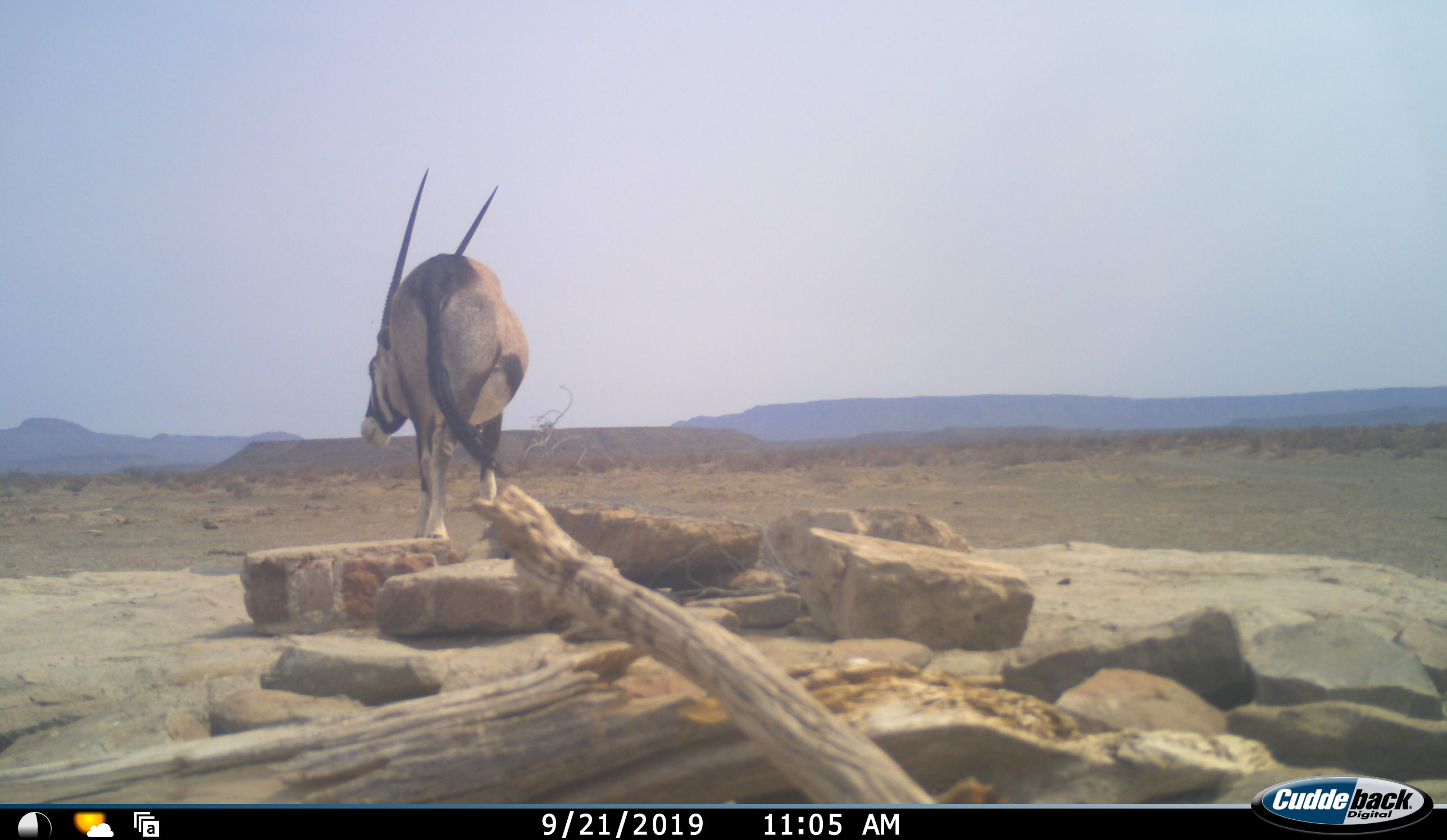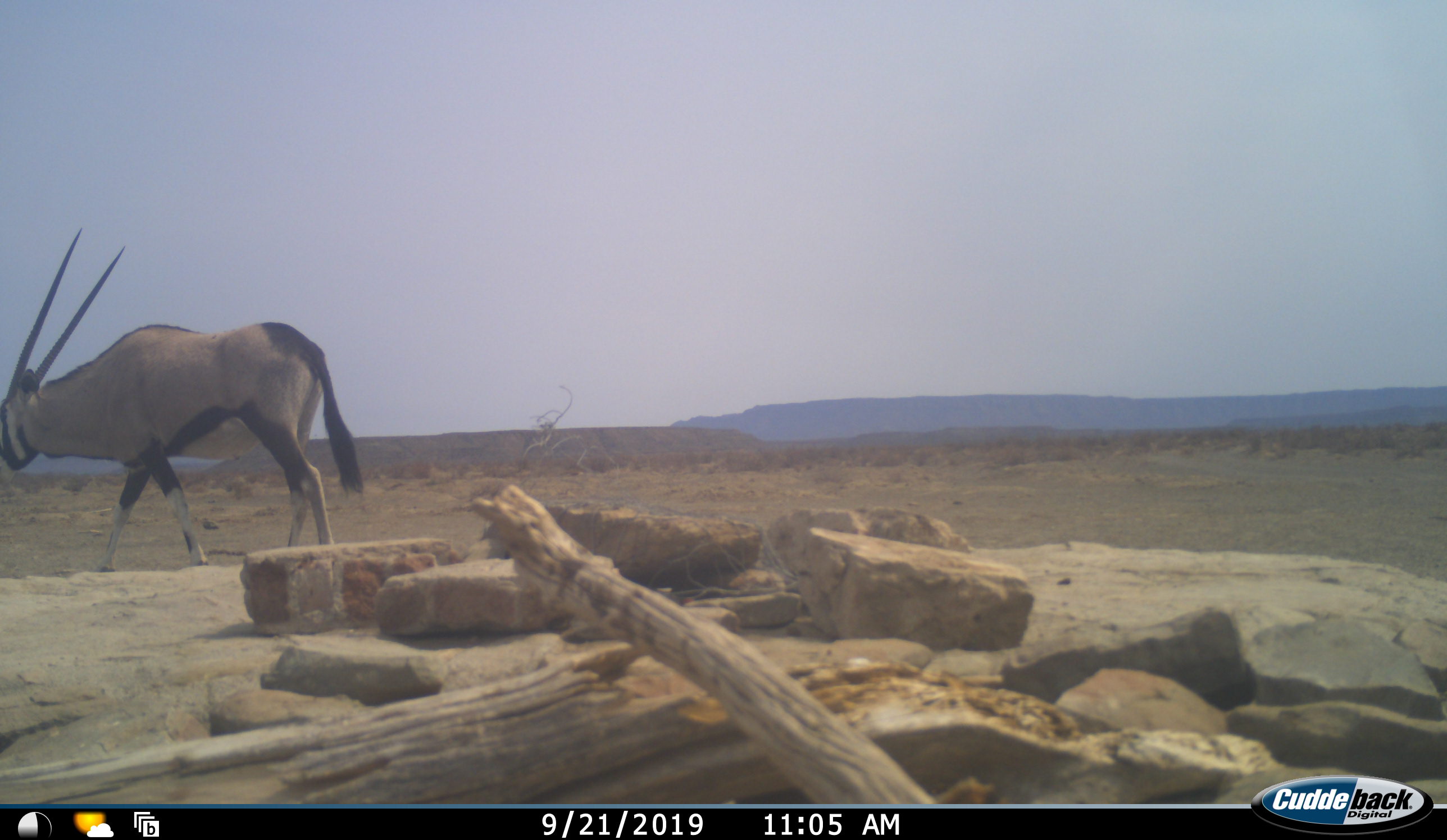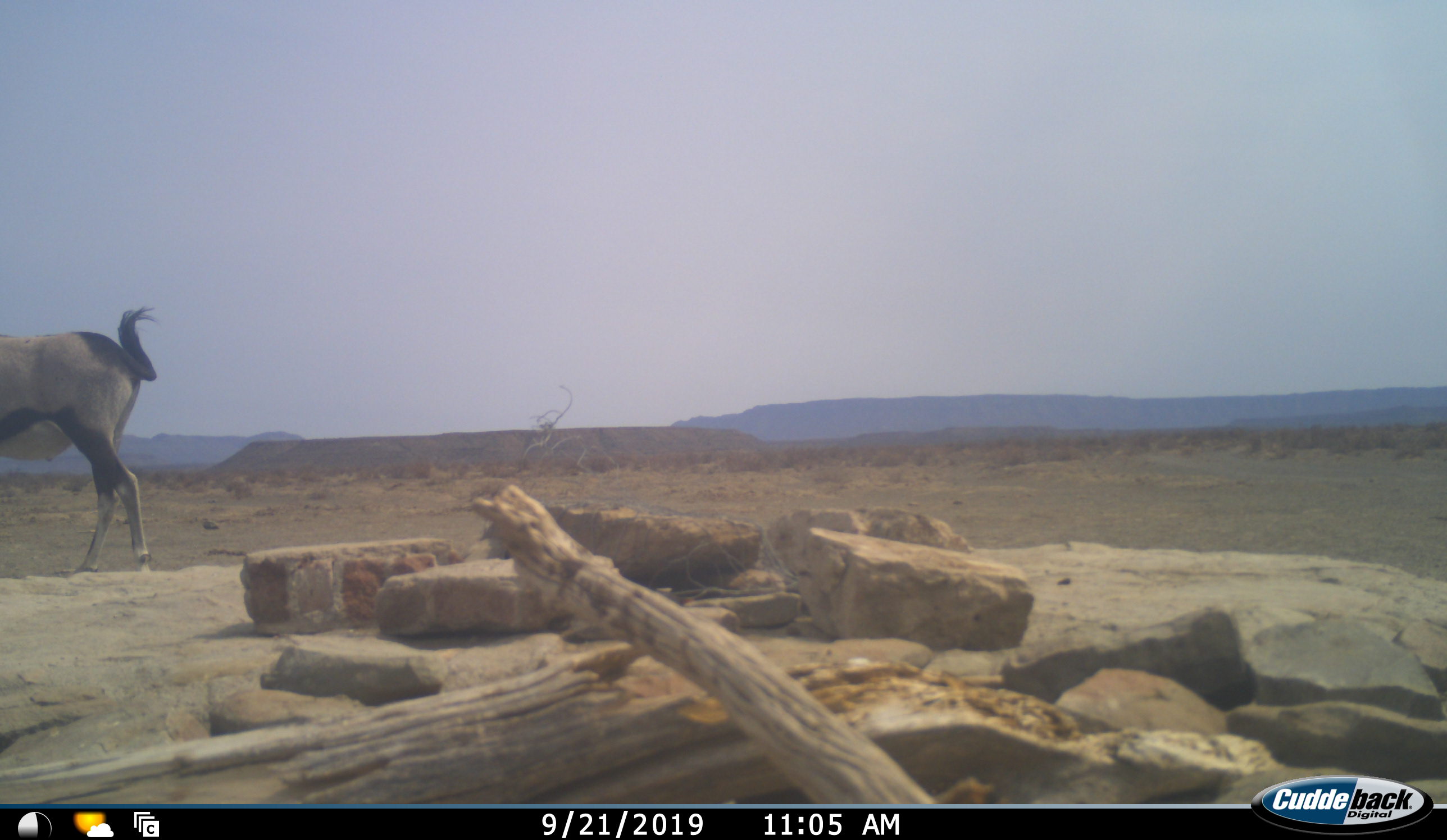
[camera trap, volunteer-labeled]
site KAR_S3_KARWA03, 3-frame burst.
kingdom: Animalia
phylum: Chordata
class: Mammalia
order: Artiodactyla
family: Bovidae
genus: Oryx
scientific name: Oryx gazella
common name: gemsbok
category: oryx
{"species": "oryx (gemsbok) (Oryx gazella)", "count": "1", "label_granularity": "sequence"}